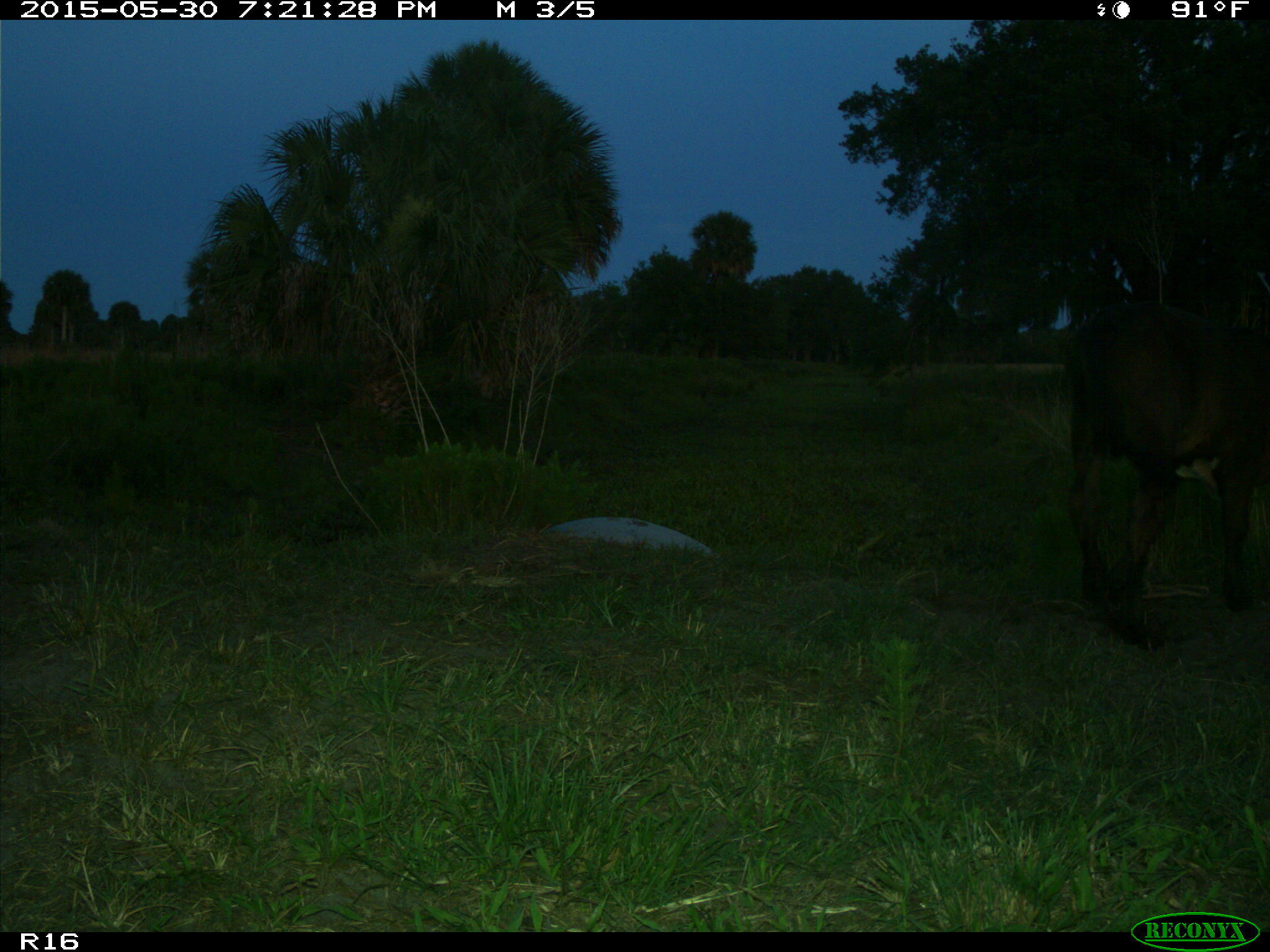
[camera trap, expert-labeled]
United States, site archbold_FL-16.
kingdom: Animalia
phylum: Chordata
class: Mammalia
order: Artiodactyla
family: Bovidae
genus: Bos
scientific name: Bos taurus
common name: domestic cow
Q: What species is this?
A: Bos taurus (domestic cow).